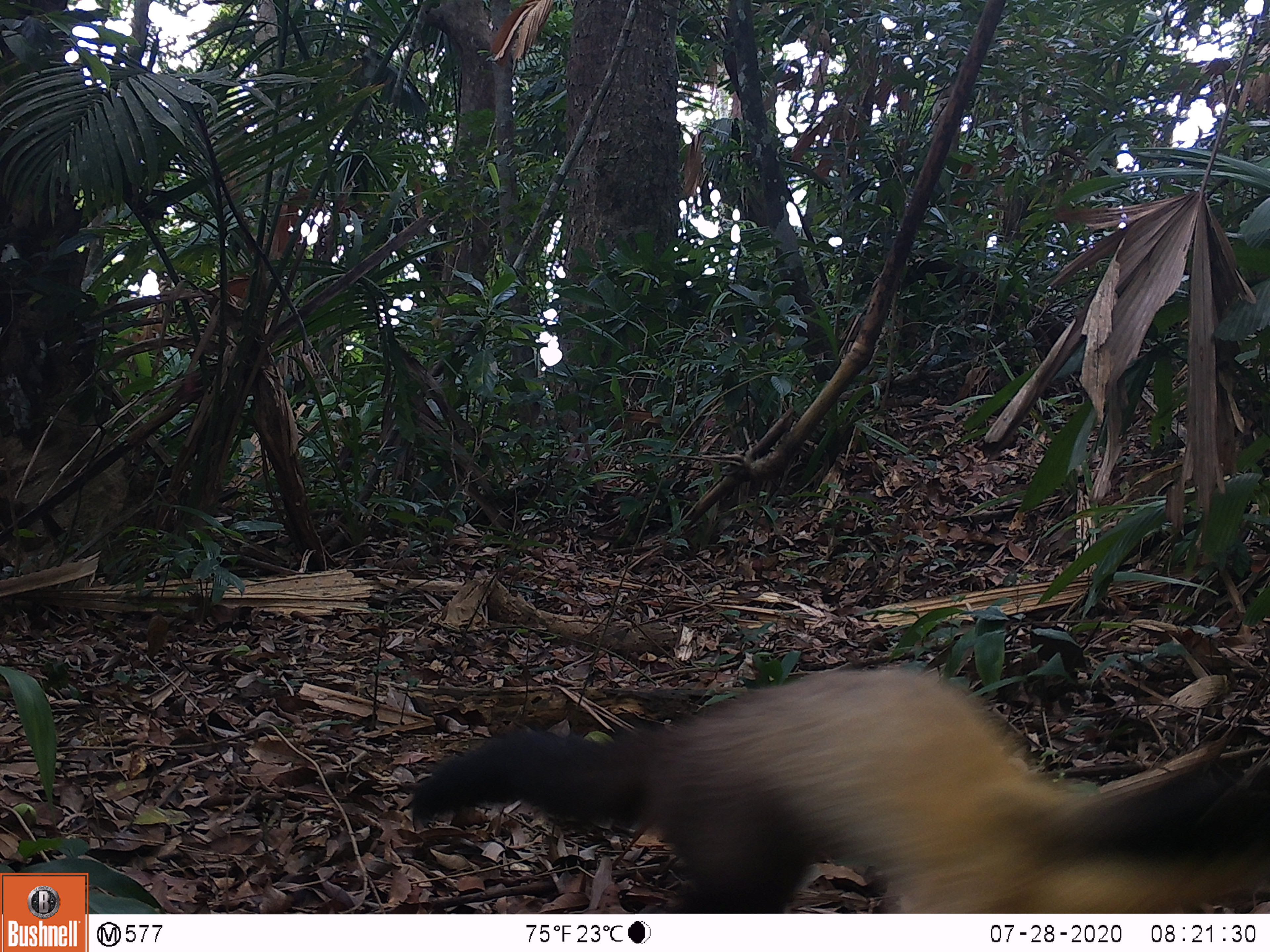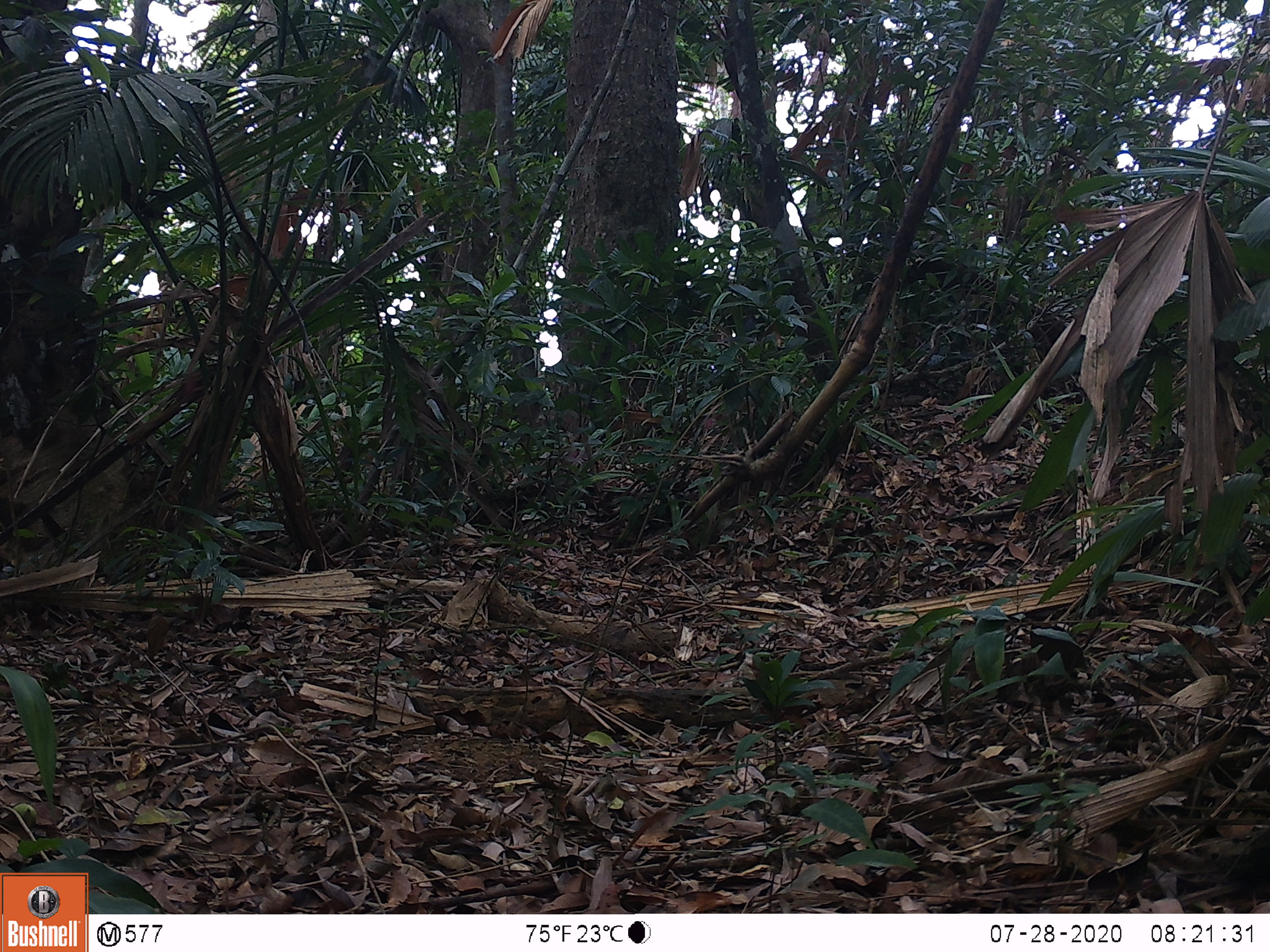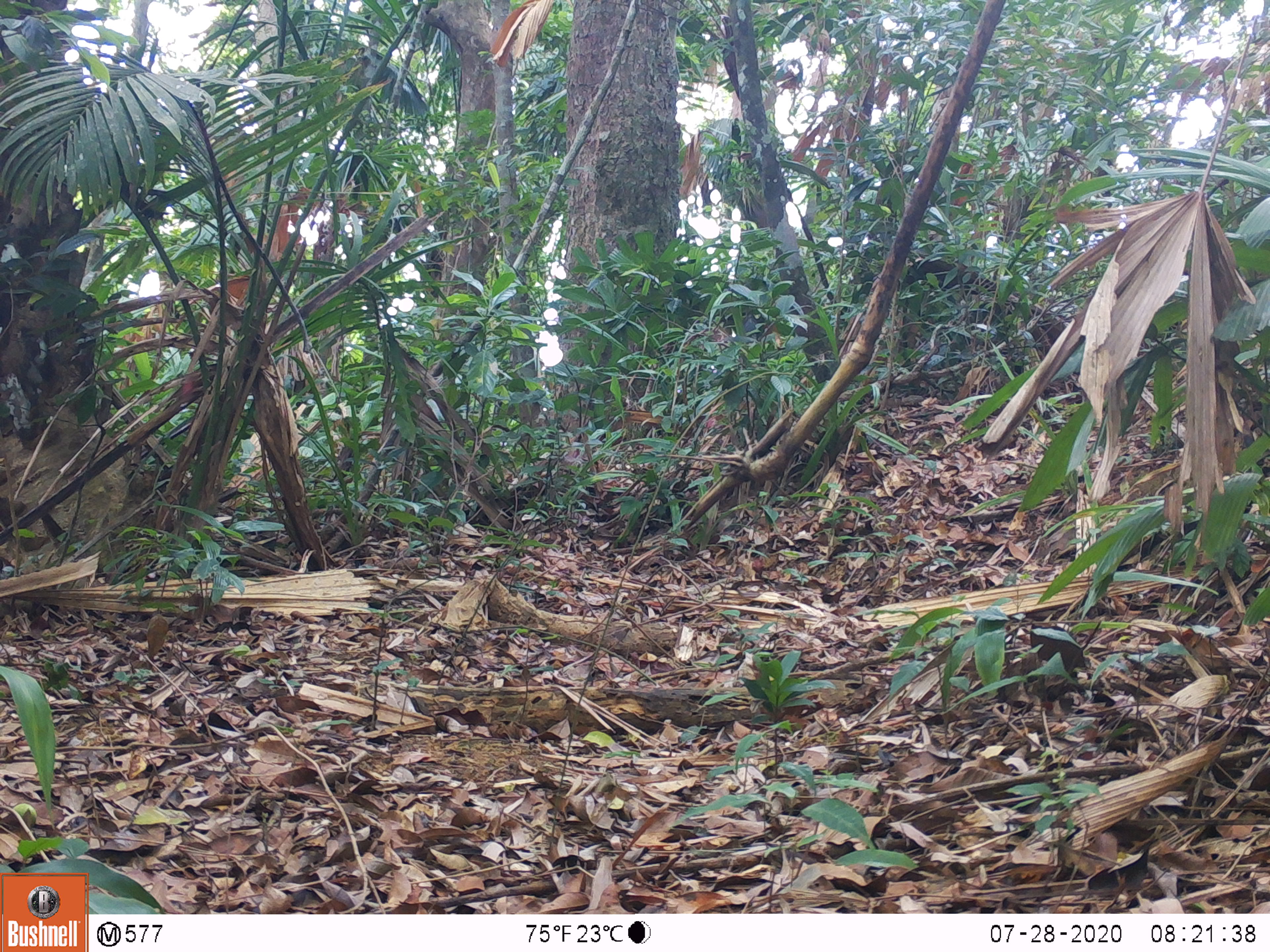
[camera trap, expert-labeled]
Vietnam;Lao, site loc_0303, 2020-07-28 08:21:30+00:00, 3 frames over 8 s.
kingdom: Animalia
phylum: Chordata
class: Mammalia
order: Carnivora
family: Mustelidae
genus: Martes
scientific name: Martes flavigula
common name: yellow-throated marten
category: yellow throated marten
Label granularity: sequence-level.